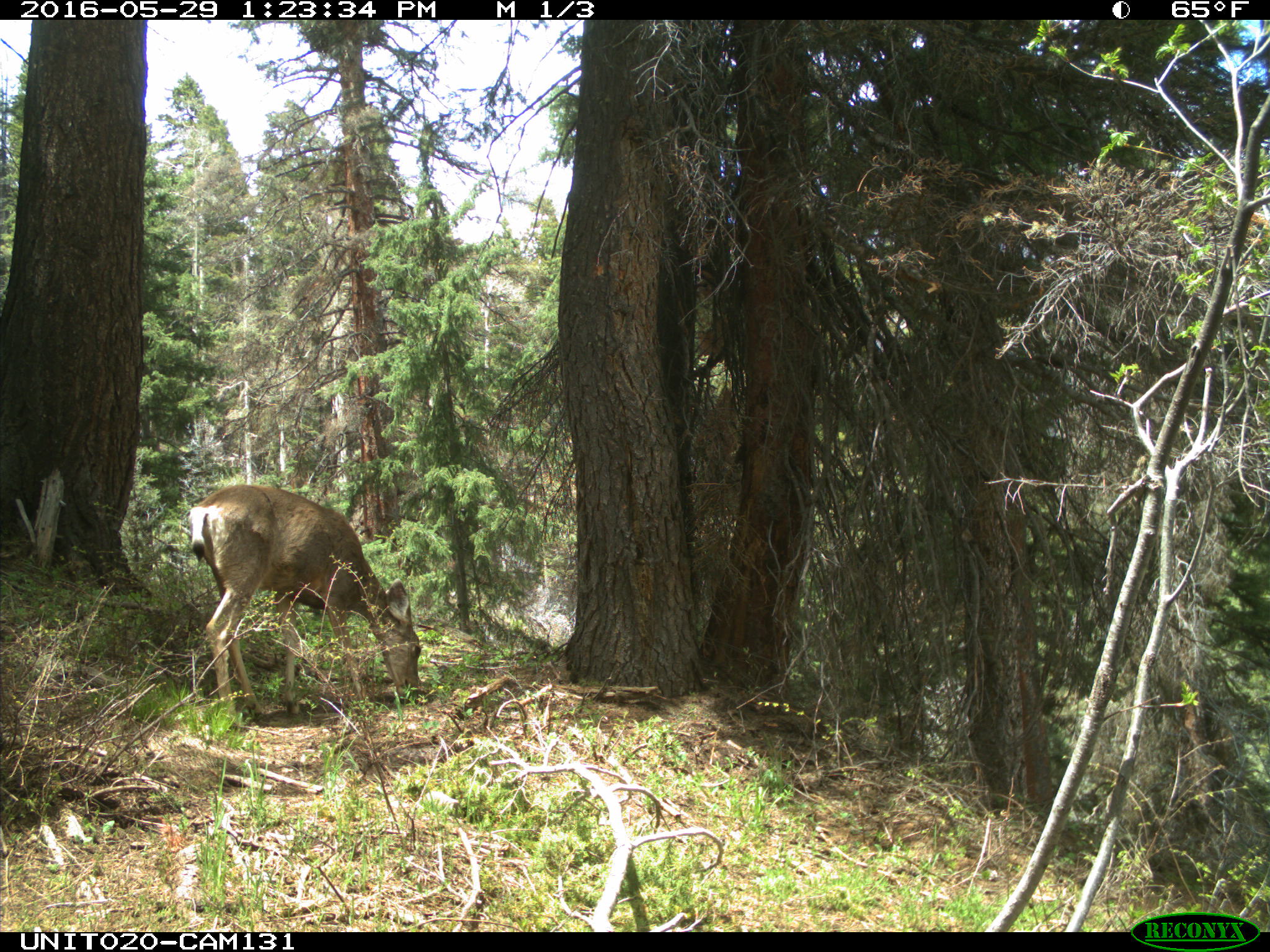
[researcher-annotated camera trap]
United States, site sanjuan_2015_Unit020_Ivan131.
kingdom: Animalia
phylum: Chordata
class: Mammalia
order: Artiodactyla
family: Cervidae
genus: Odocoileus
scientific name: Odocoileus hemionus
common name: mule deer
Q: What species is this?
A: Odocoileus hemionus (mule deer).